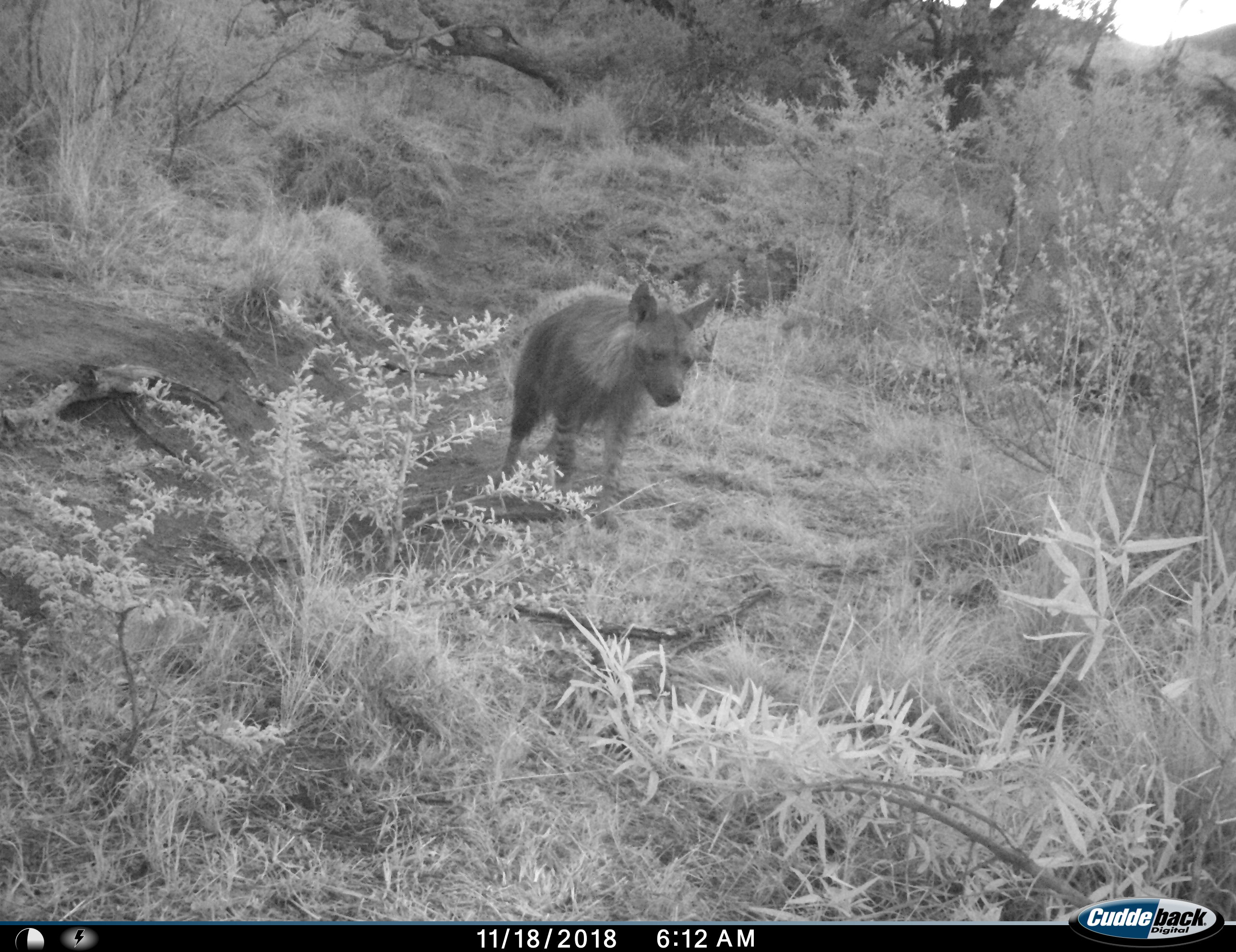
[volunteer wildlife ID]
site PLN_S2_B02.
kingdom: Animalia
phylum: Chordata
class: Mammalia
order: Carnivora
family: Hyaenidae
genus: Parahyaena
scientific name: Parahyaena brunnea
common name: brown hyena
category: hyenabrown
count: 1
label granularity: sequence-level